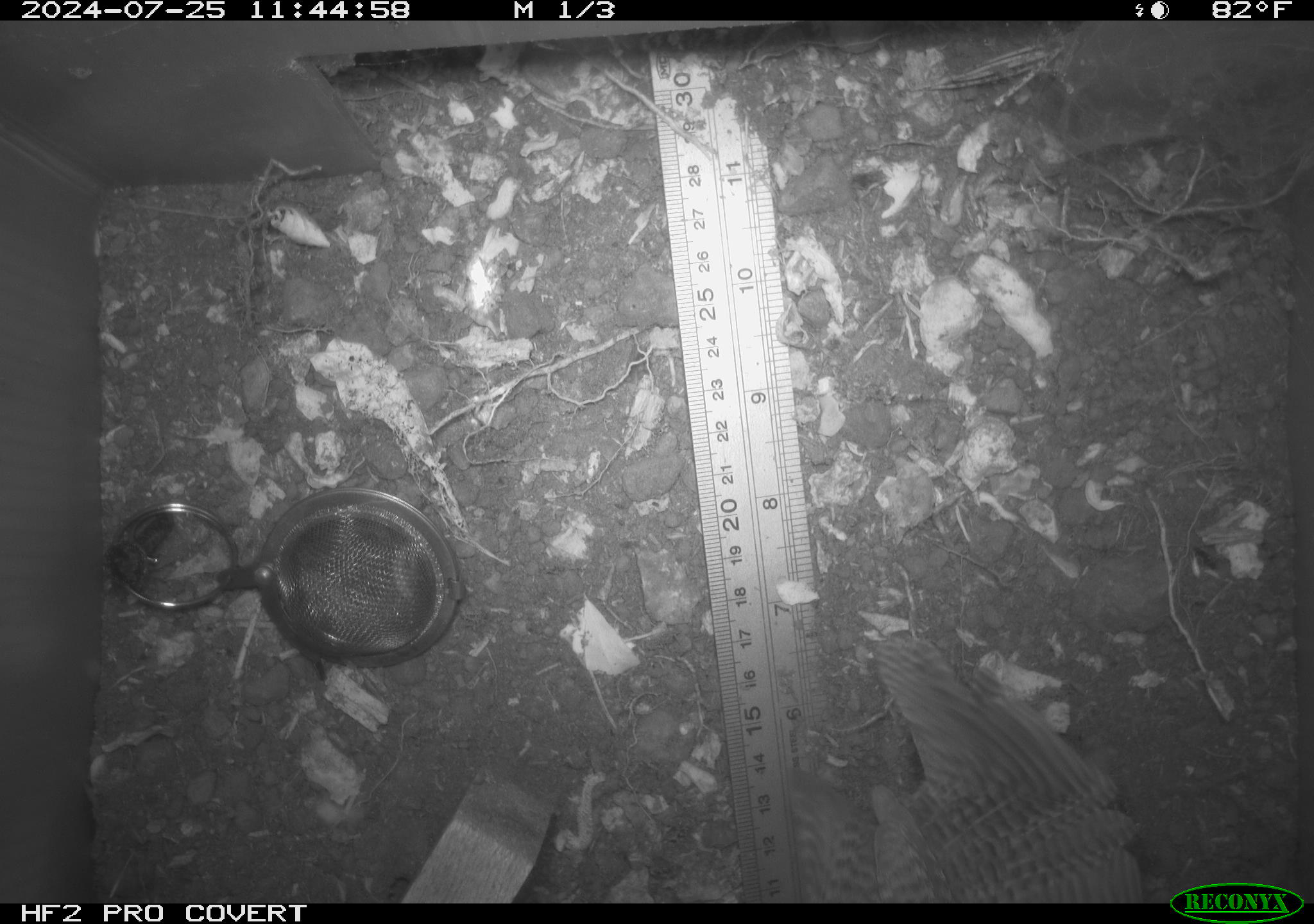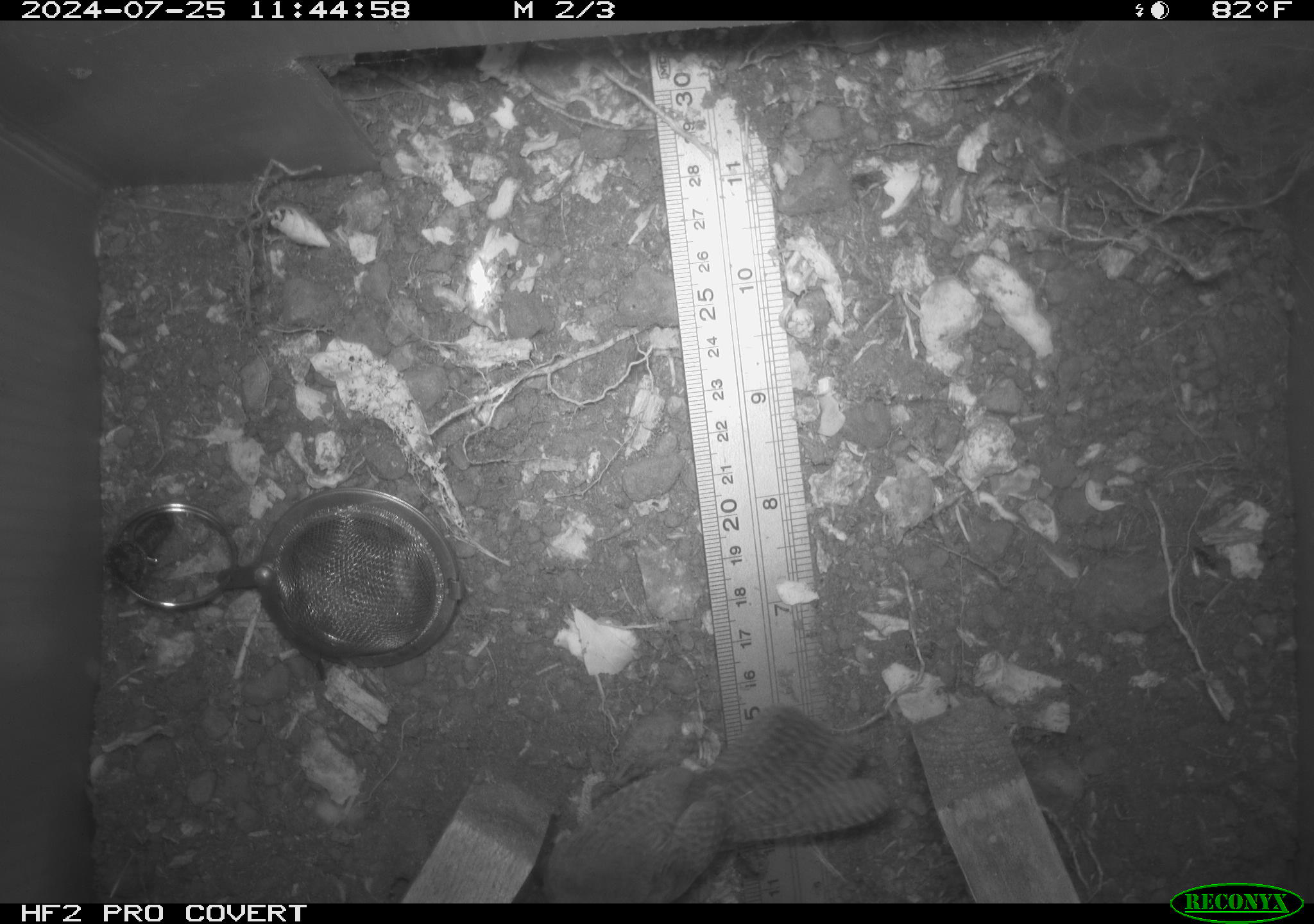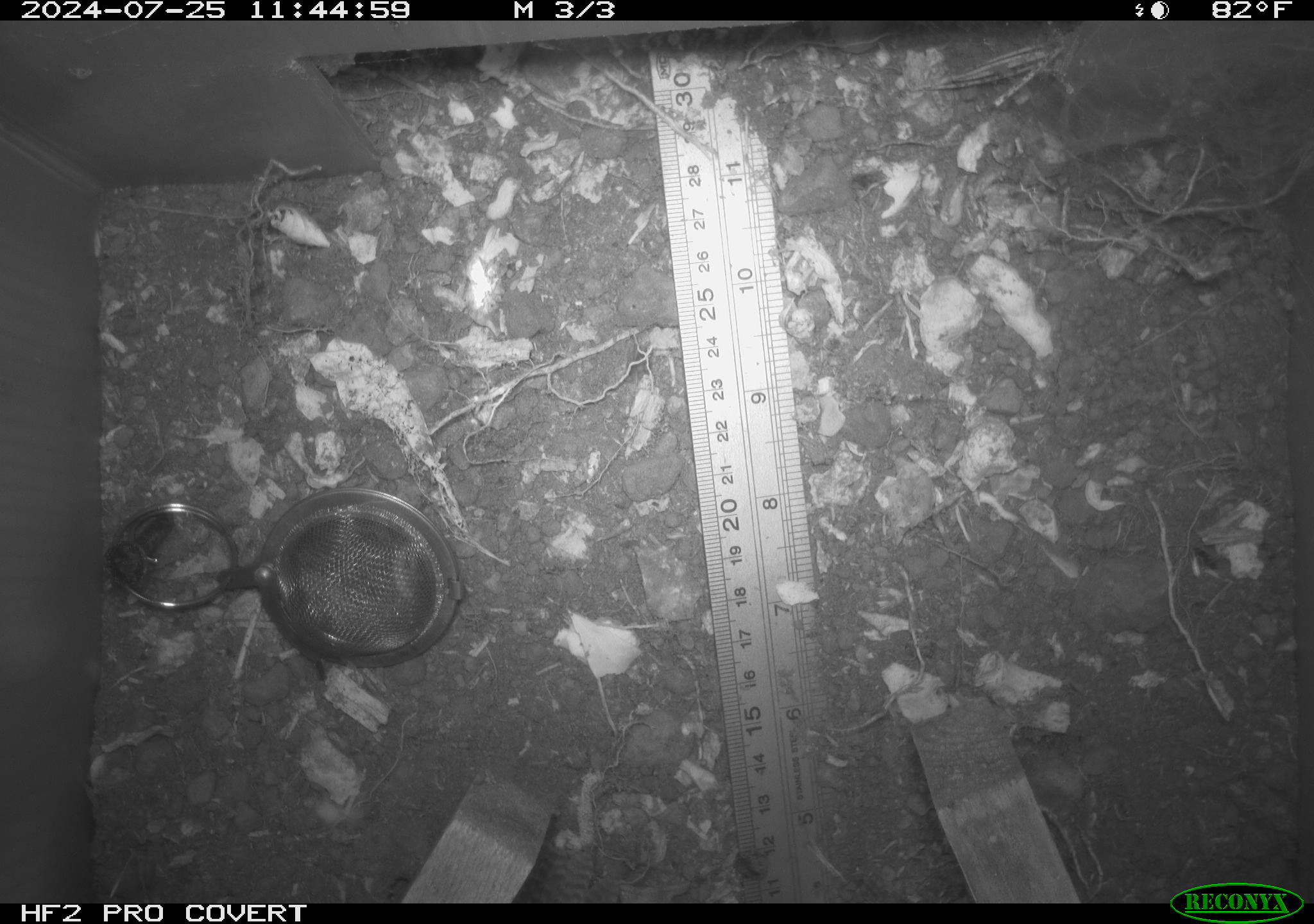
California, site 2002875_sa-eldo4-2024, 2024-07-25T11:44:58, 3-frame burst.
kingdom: Animalia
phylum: Chordata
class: Aves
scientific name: Aves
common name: bird